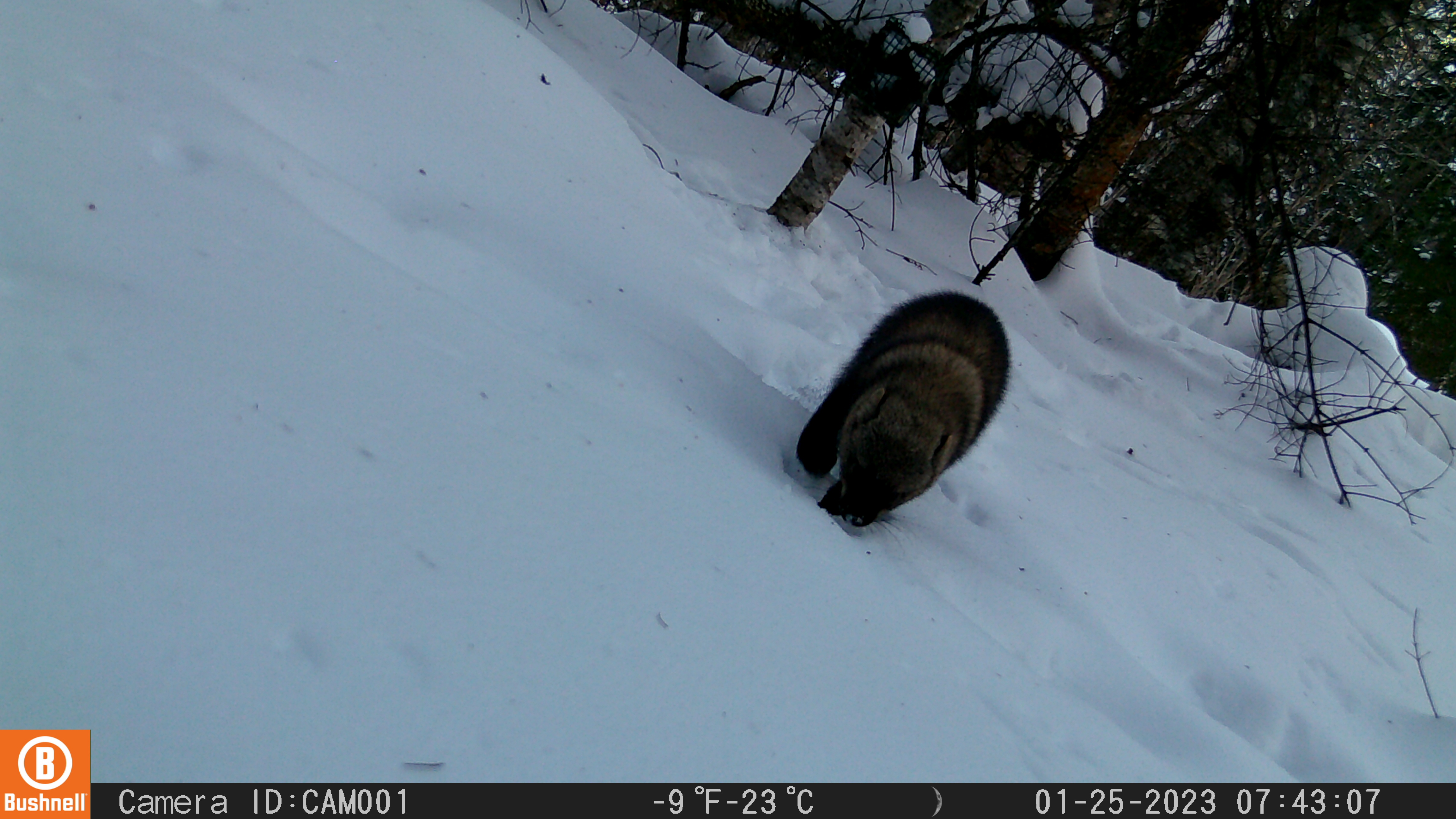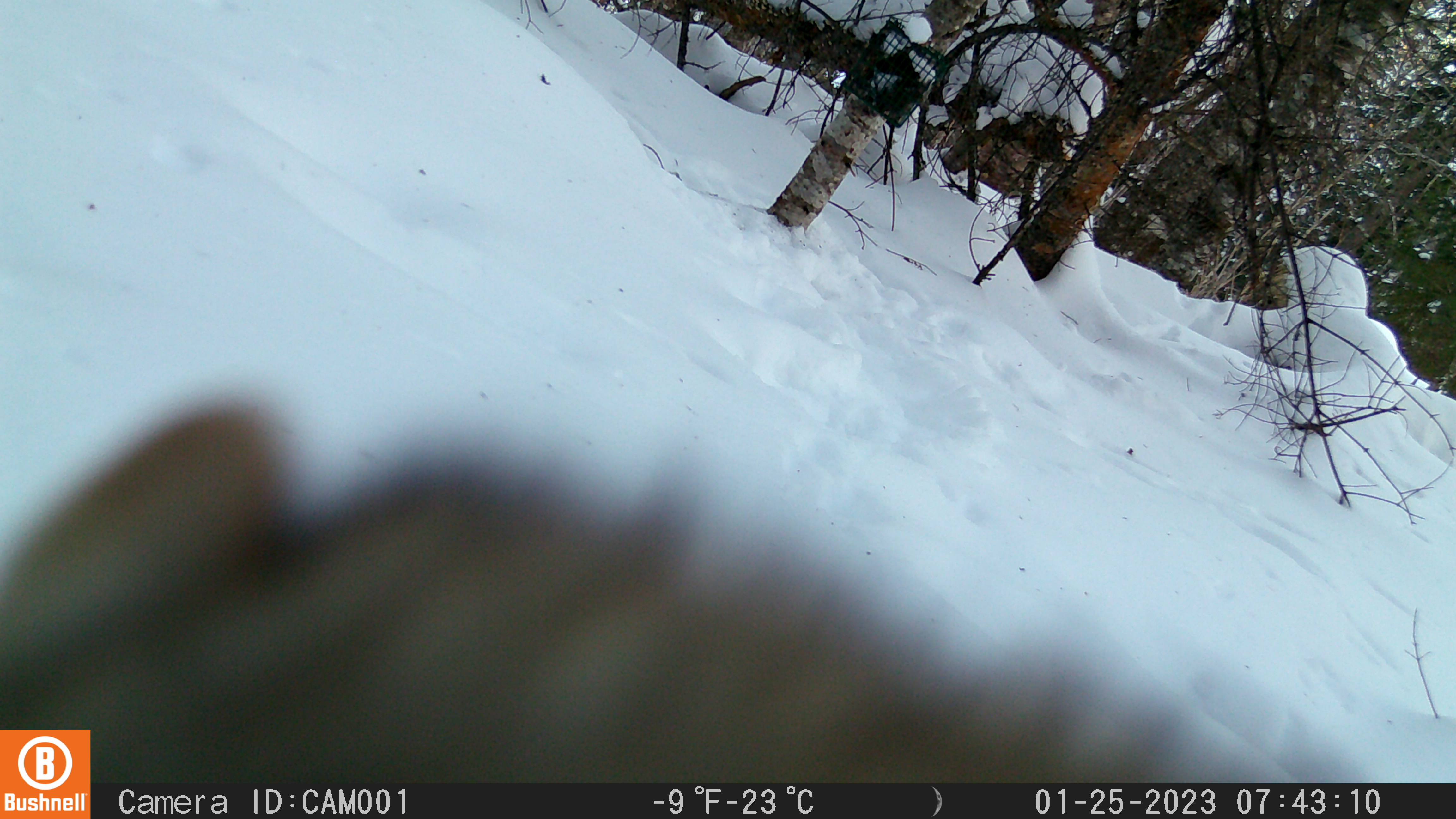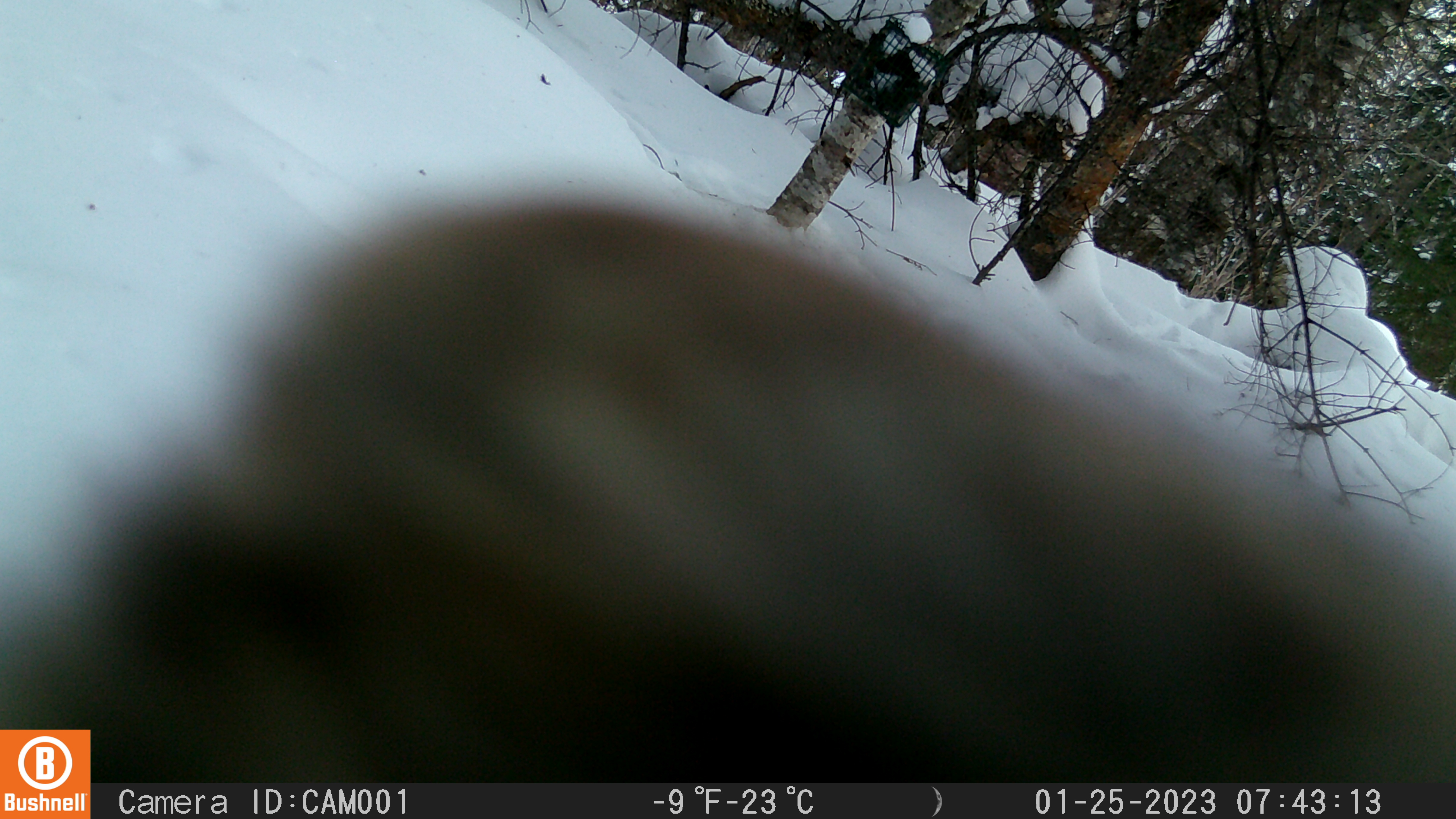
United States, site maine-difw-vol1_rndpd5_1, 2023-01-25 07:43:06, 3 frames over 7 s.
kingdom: Animalia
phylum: Chordata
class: Mammalia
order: Carnivora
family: Mustelidae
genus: Pekania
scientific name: Pekania pennanti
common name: fisher